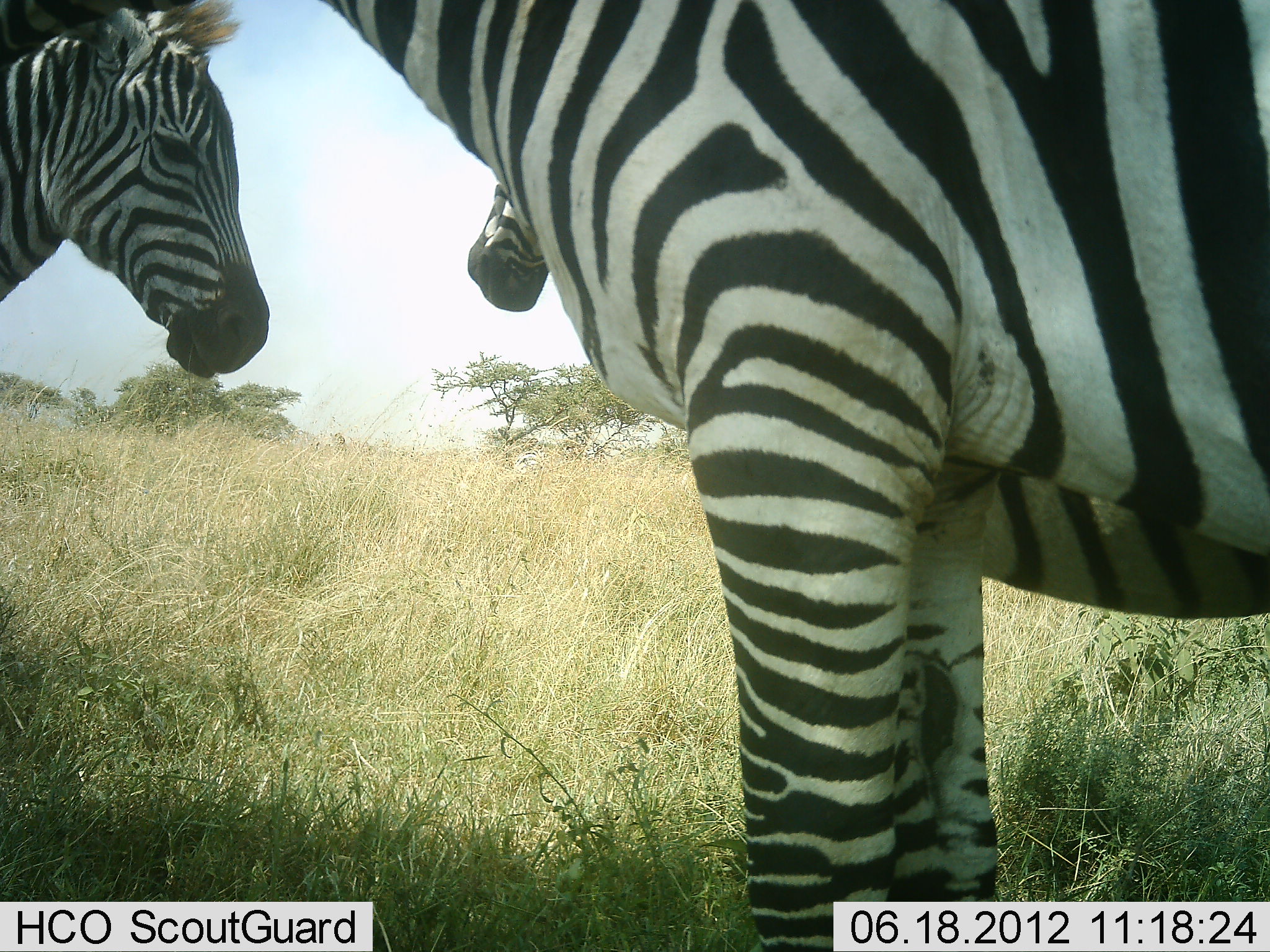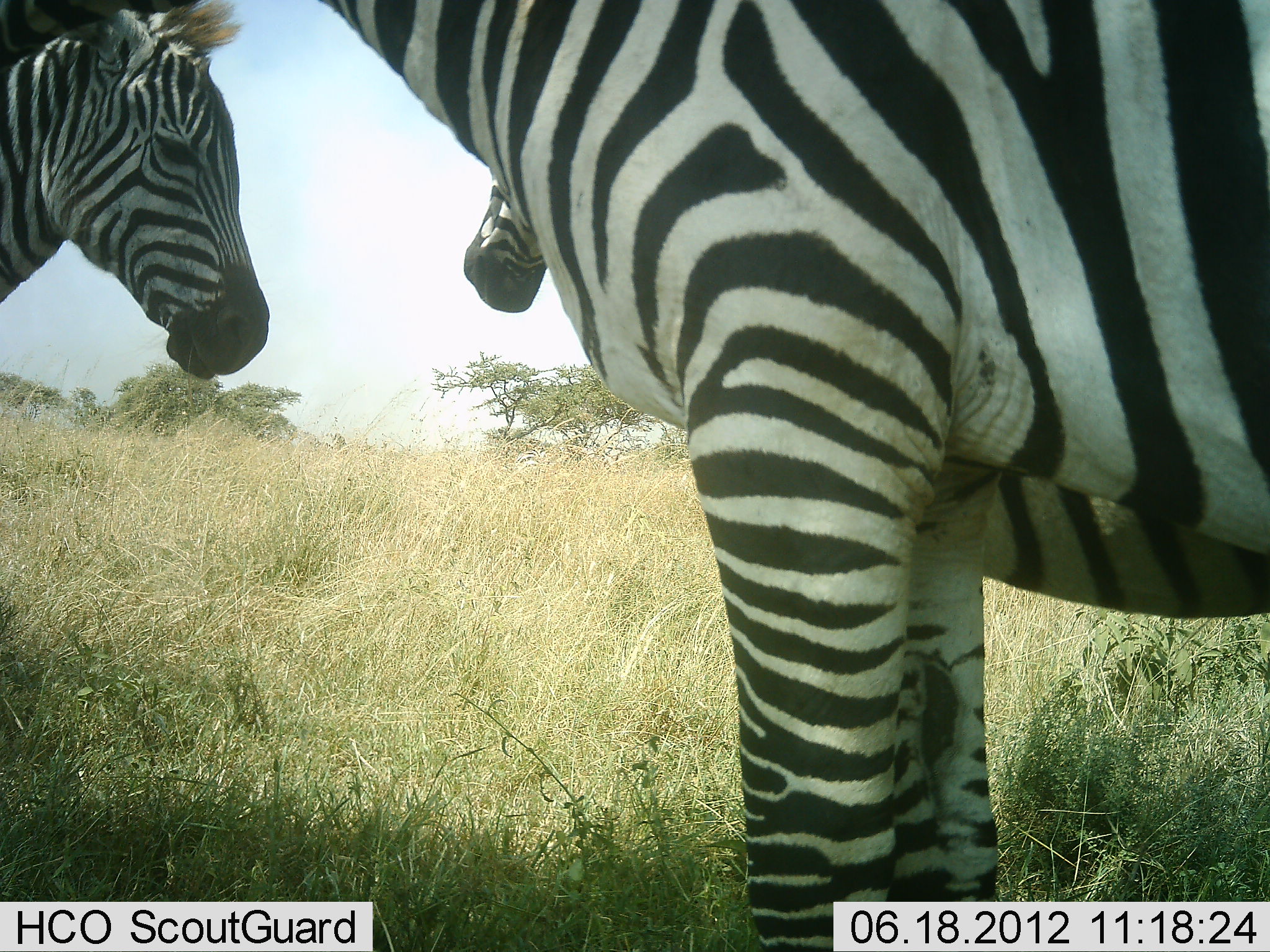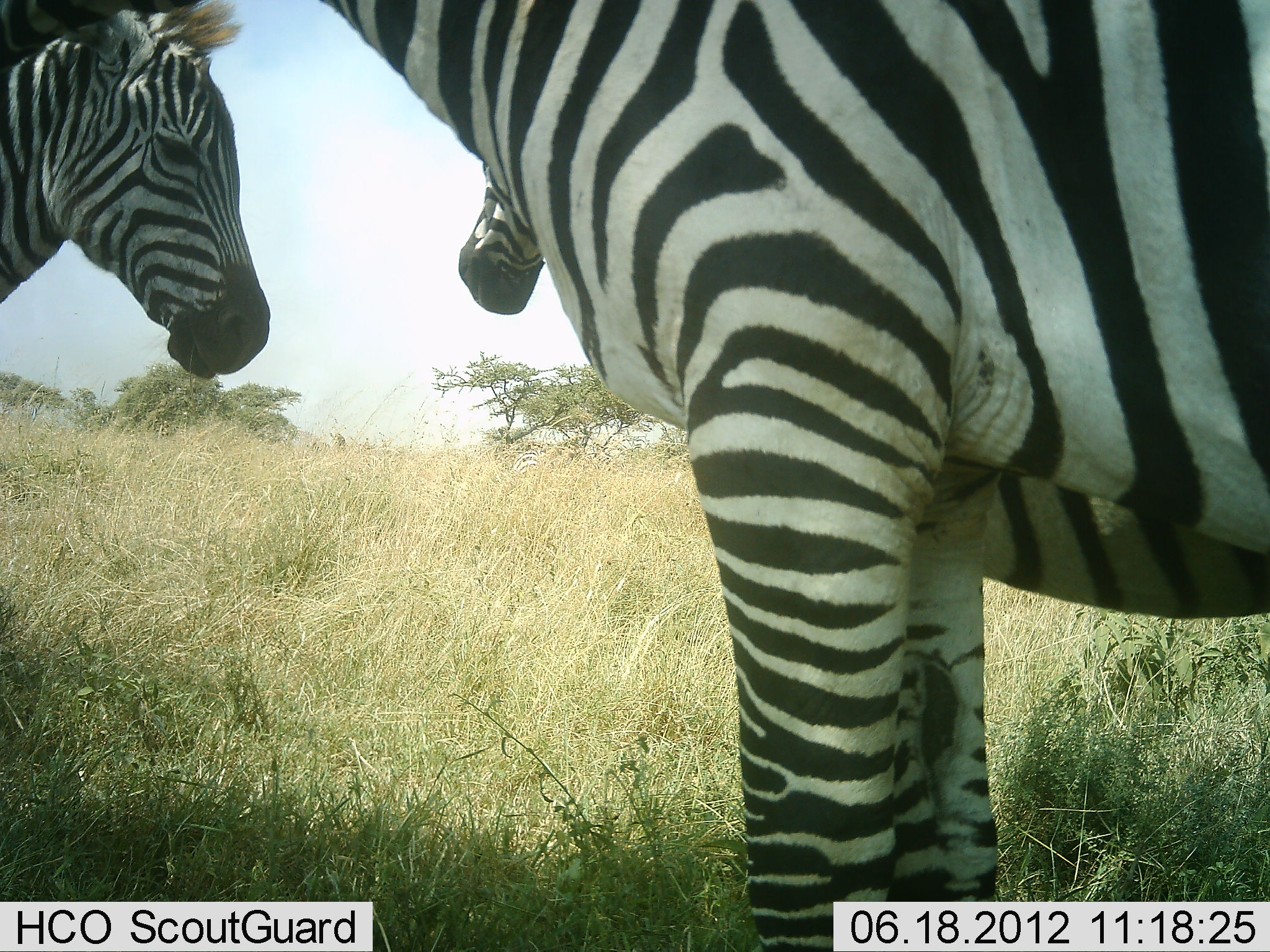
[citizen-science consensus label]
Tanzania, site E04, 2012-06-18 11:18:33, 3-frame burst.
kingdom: Animalia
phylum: Chordata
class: Mammalia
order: Perissodactyla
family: Equidae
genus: Equus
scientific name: Equus quagga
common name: plains zebra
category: zebra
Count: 3.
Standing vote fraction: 100%.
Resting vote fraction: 0%.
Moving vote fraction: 0%.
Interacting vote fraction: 10%.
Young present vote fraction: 0%.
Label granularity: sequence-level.